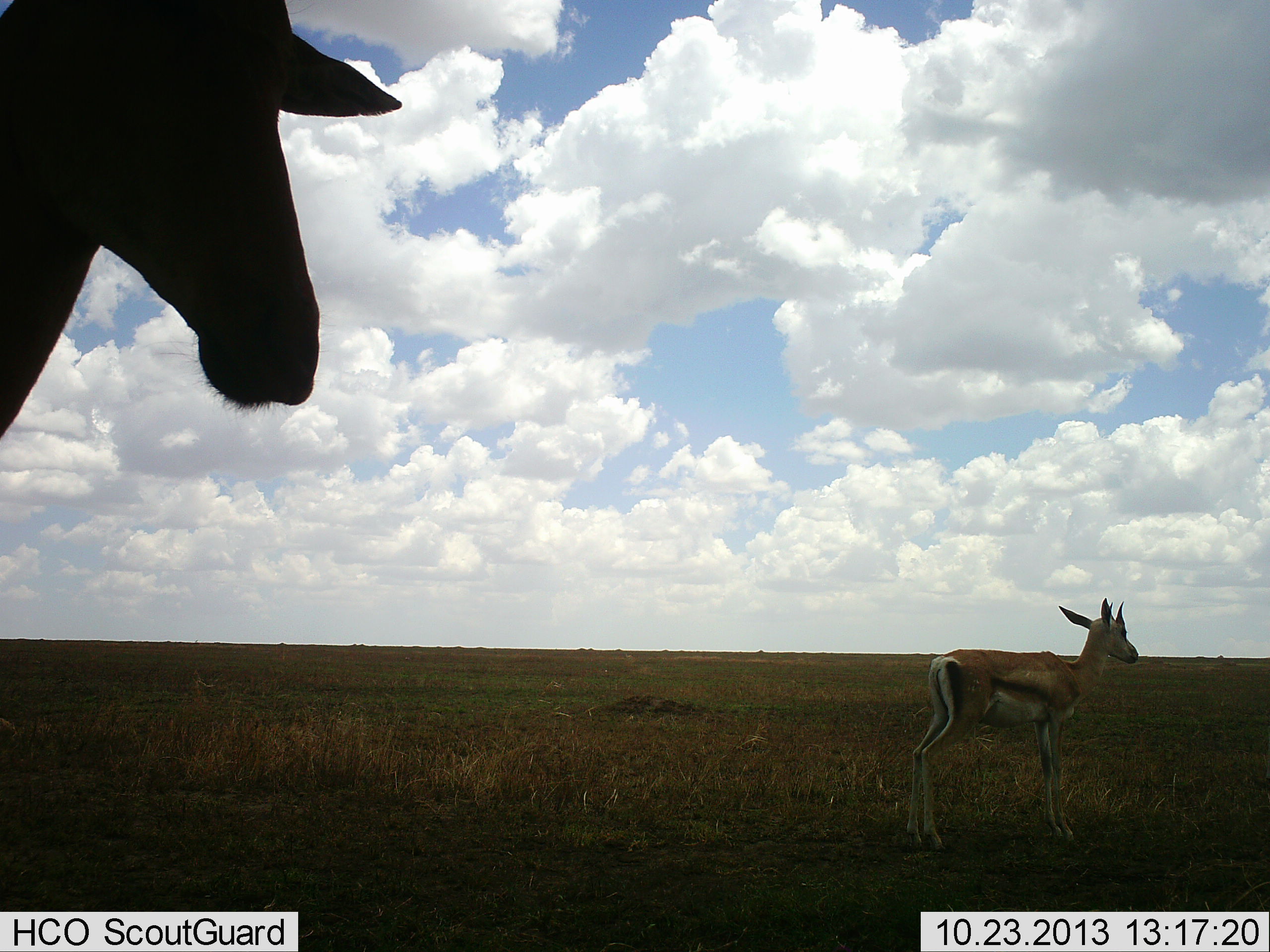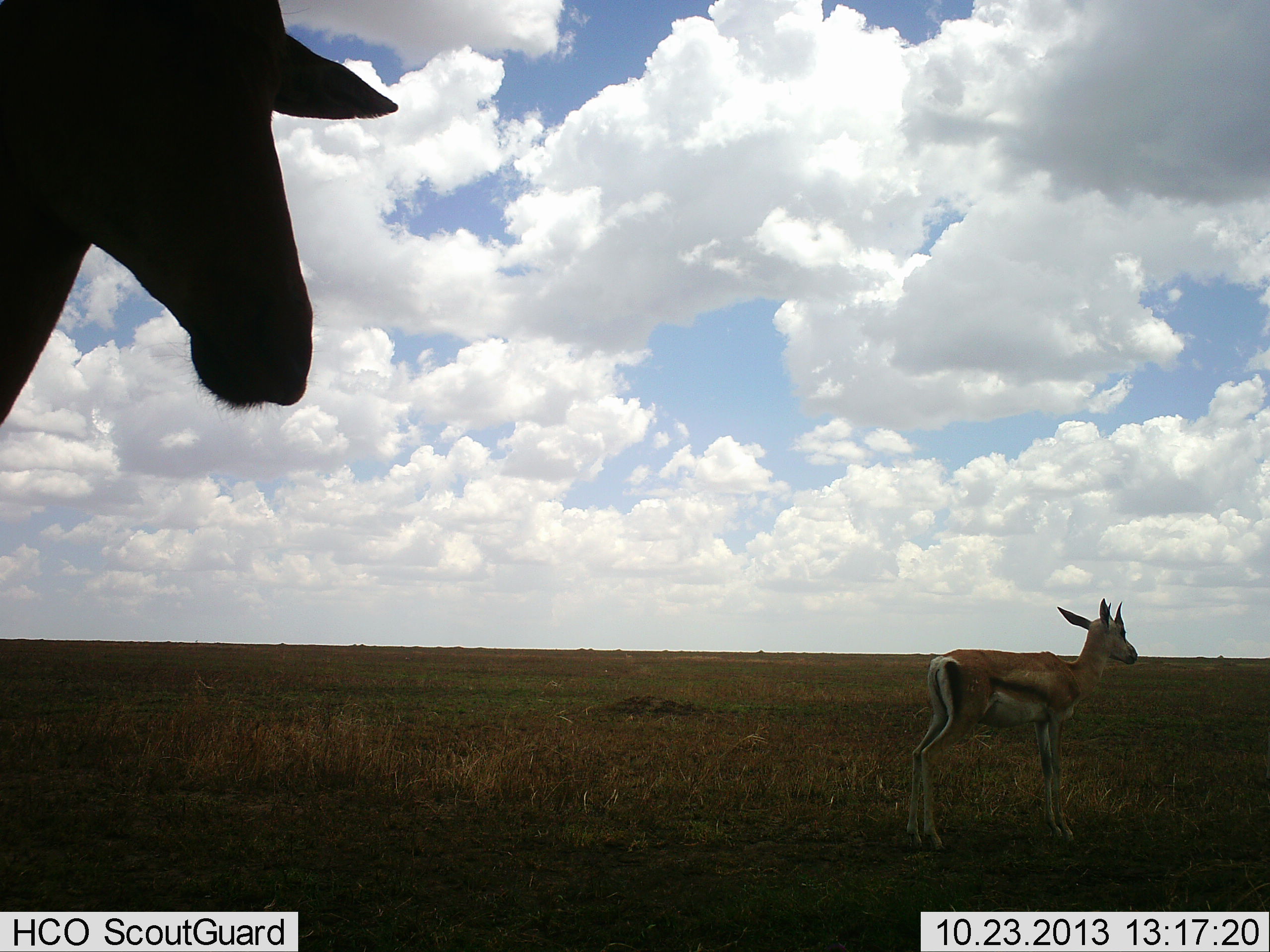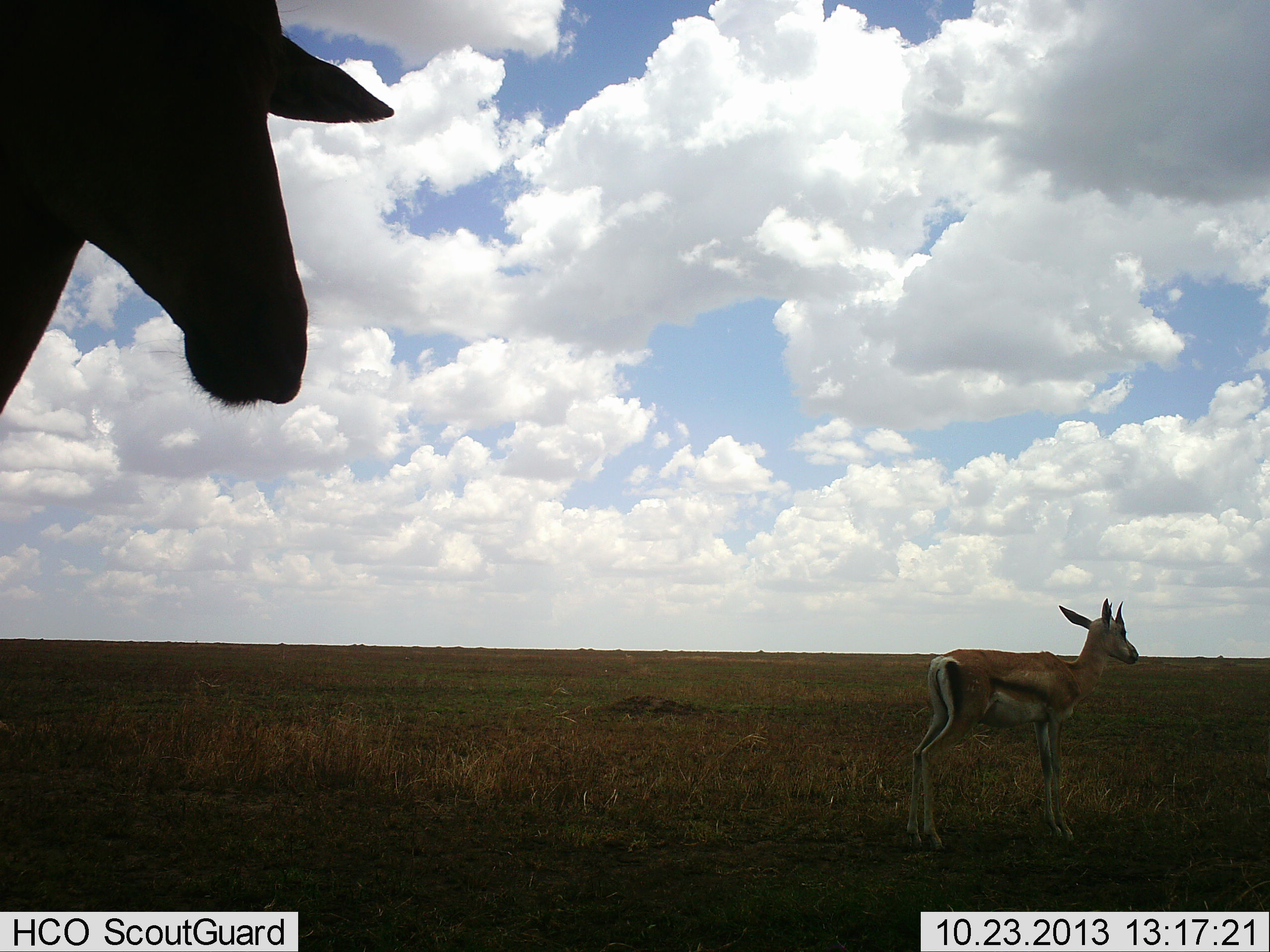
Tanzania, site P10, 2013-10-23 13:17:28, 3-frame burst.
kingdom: Animalia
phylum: Chordata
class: Mammalia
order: Artiodactyla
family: Bovidae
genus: Eudorcas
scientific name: Eudorcas thomsonii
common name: thomson's gazelle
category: gazellethomsons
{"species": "gazellethomsons (thomson's gazelle) (Eudorcas thomsonii)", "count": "1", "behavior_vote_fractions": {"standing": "100%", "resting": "0%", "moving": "0%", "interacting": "0%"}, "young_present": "7%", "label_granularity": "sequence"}